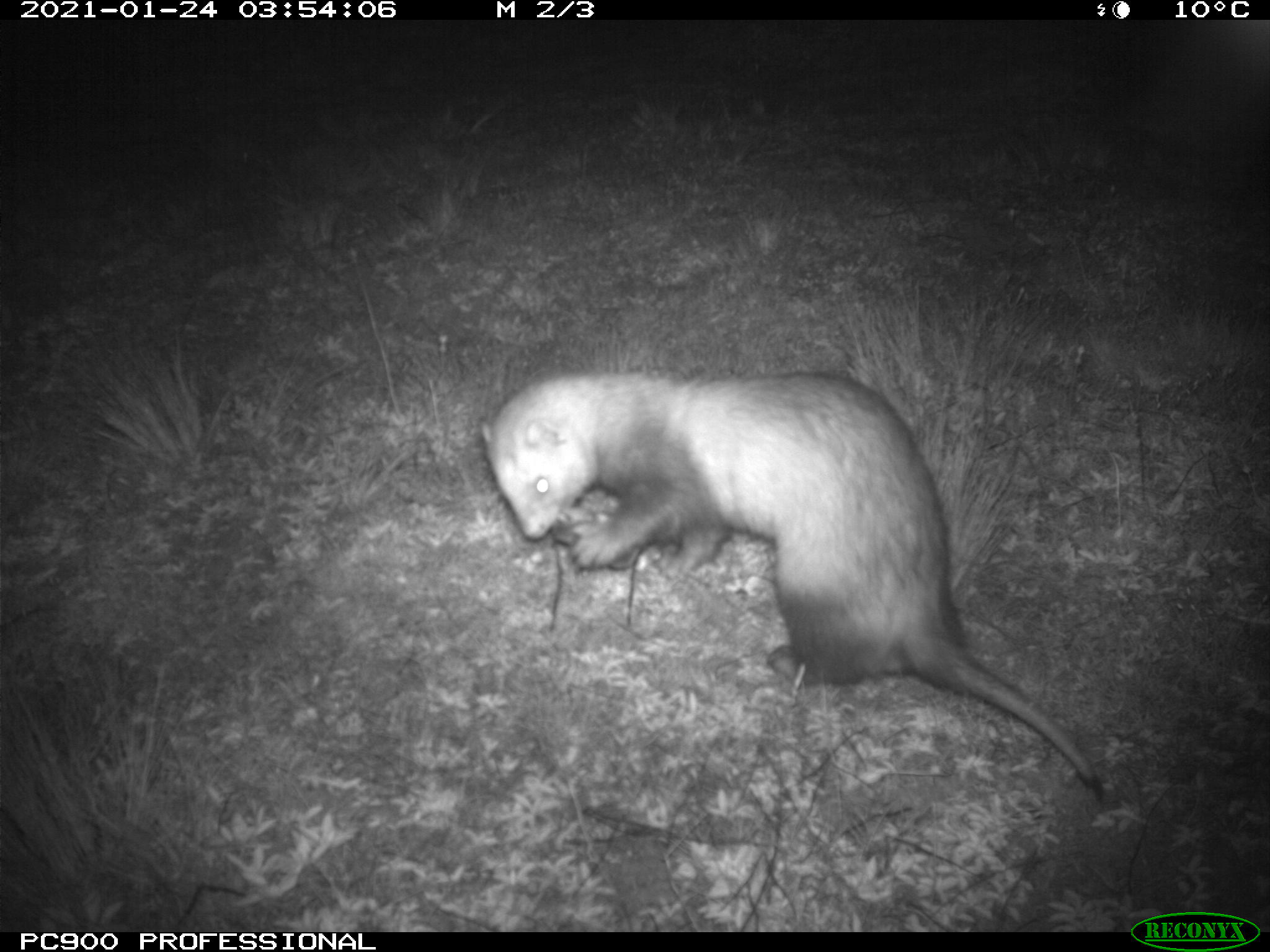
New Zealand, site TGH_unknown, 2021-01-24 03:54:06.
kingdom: Animalia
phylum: Chordata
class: Mammalia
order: Carnivora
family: Mustelidae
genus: Mustela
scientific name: Mustela furo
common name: ferret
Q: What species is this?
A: Ferret (Mustela furo).